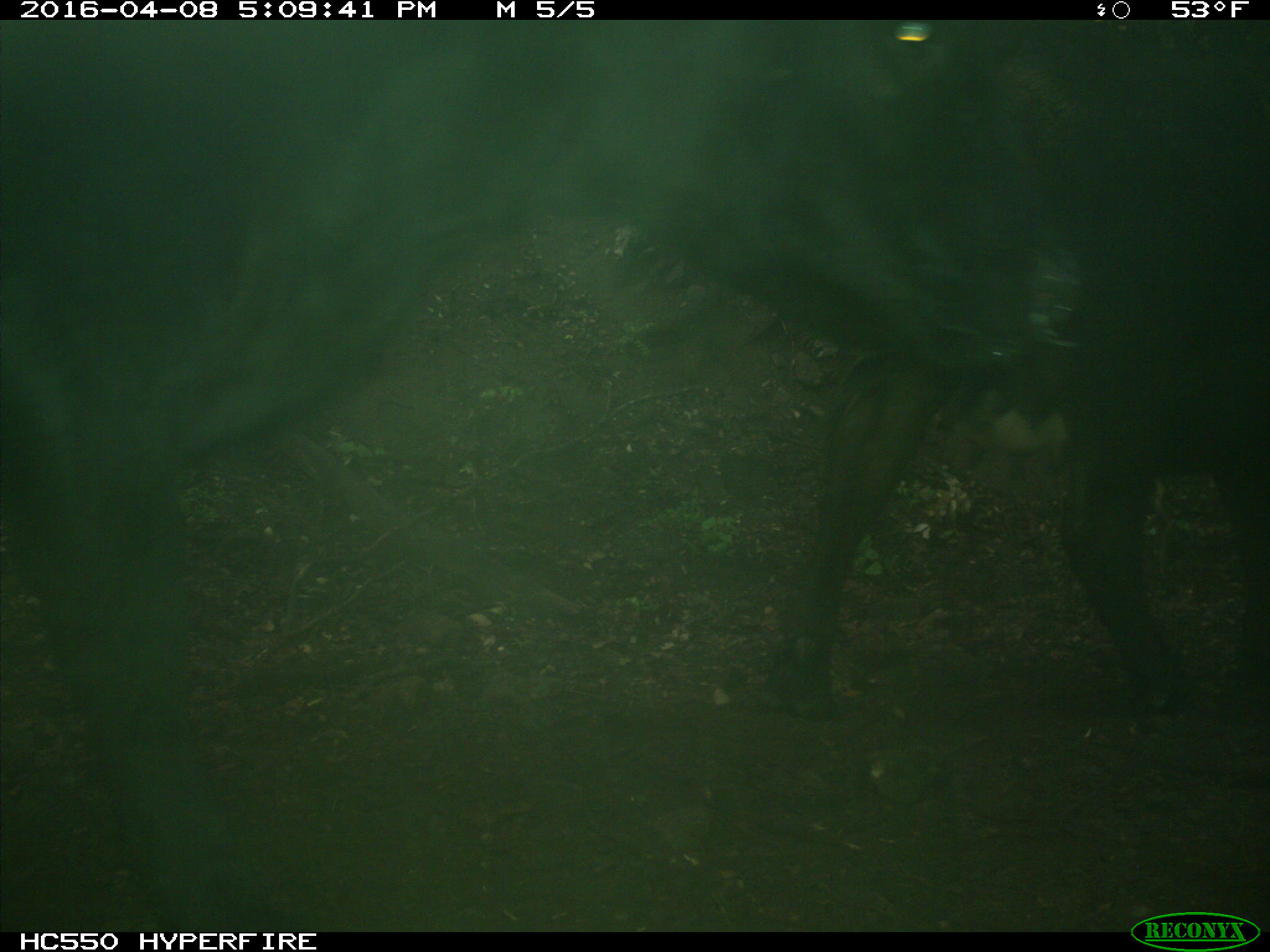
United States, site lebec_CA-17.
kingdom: Animalia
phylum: Chordata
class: Mammalia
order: Artiodactyla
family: Bovidae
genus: Bos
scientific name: Bos taurus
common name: domestic cow